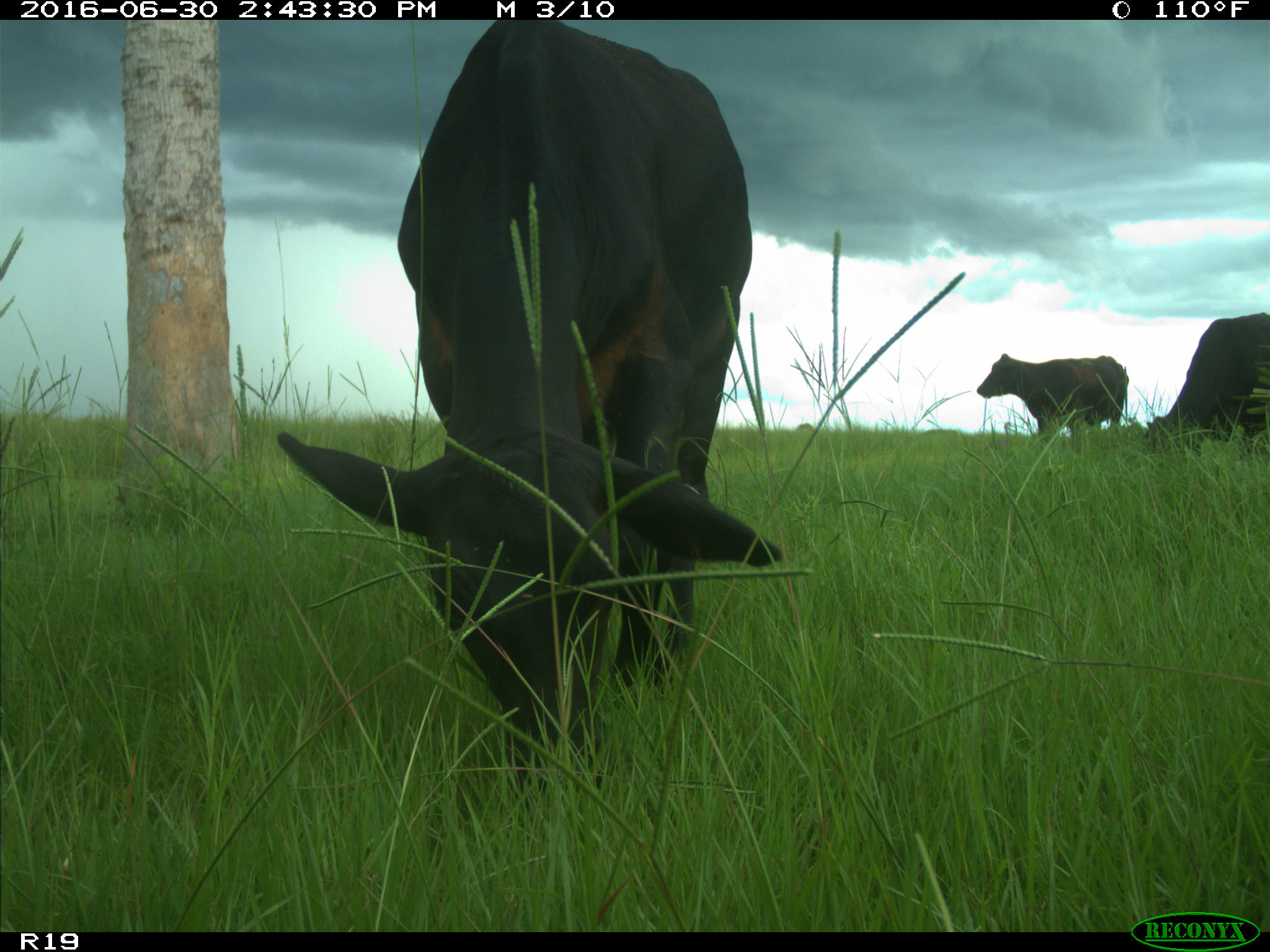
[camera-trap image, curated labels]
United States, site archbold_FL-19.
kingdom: Animalia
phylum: Chordata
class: Mammalia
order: Artiodactyla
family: Bovidae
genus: Bos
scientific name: Bos taurus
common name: domestic cow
Bos taurus (domestic cow).